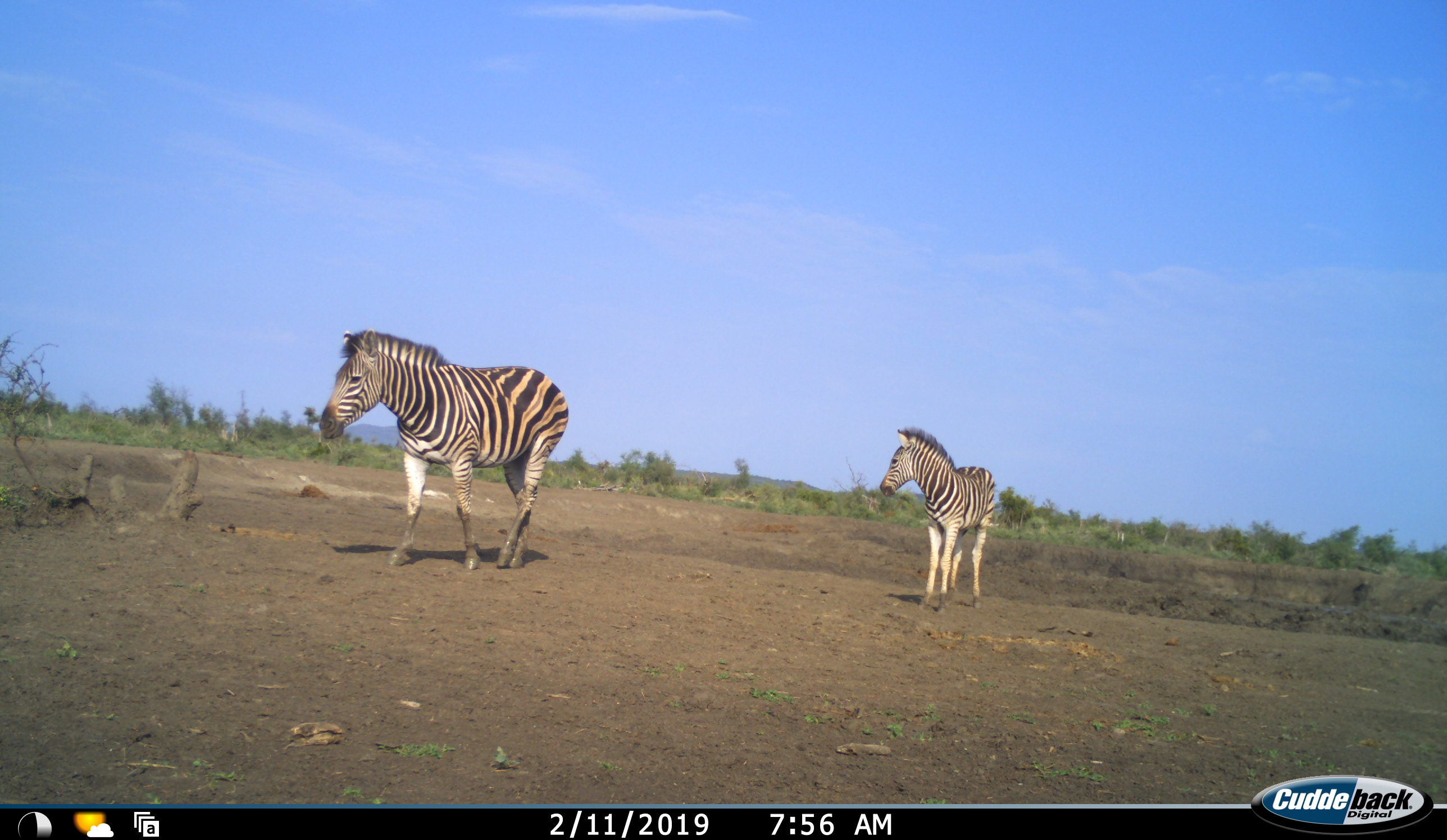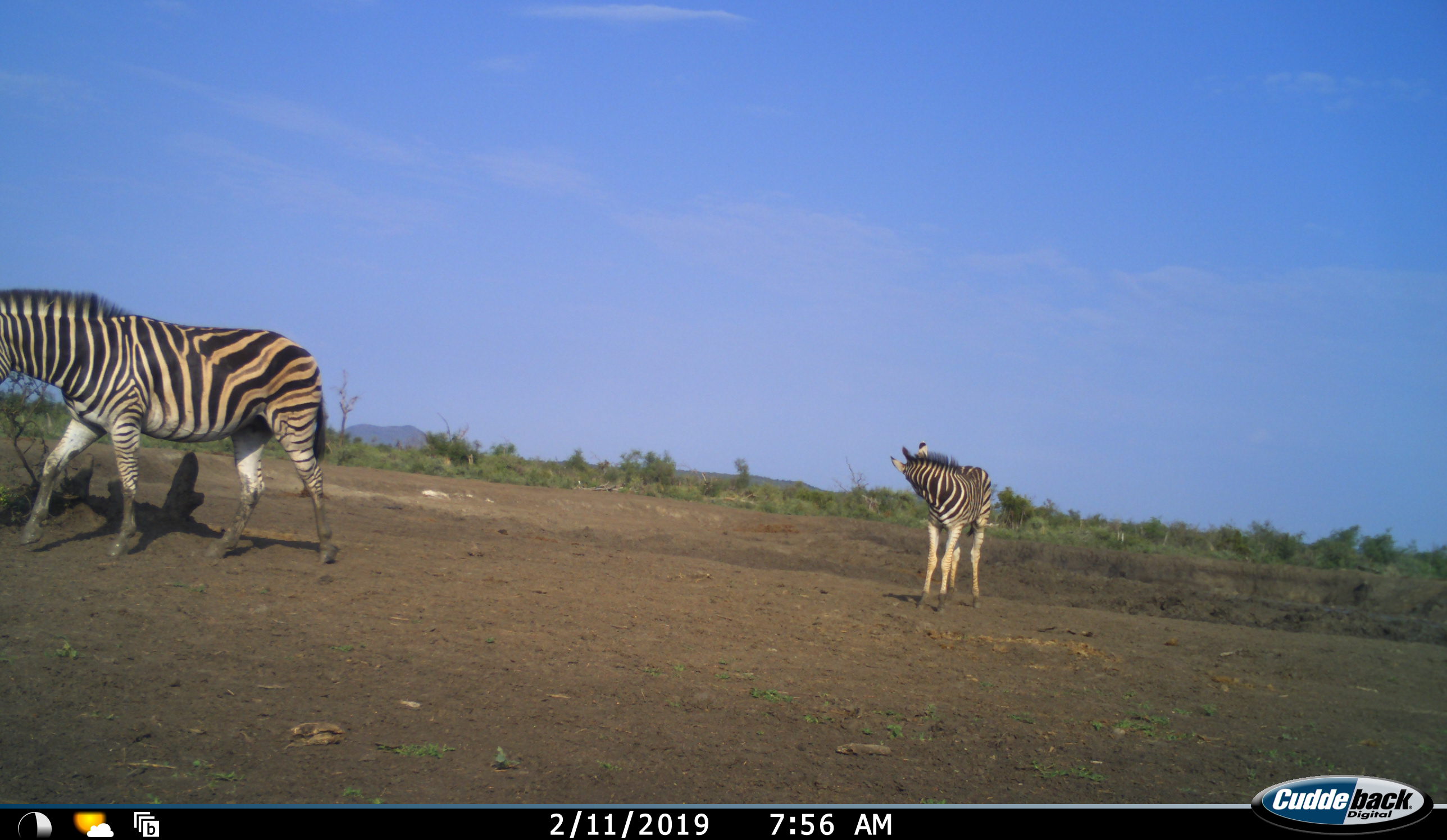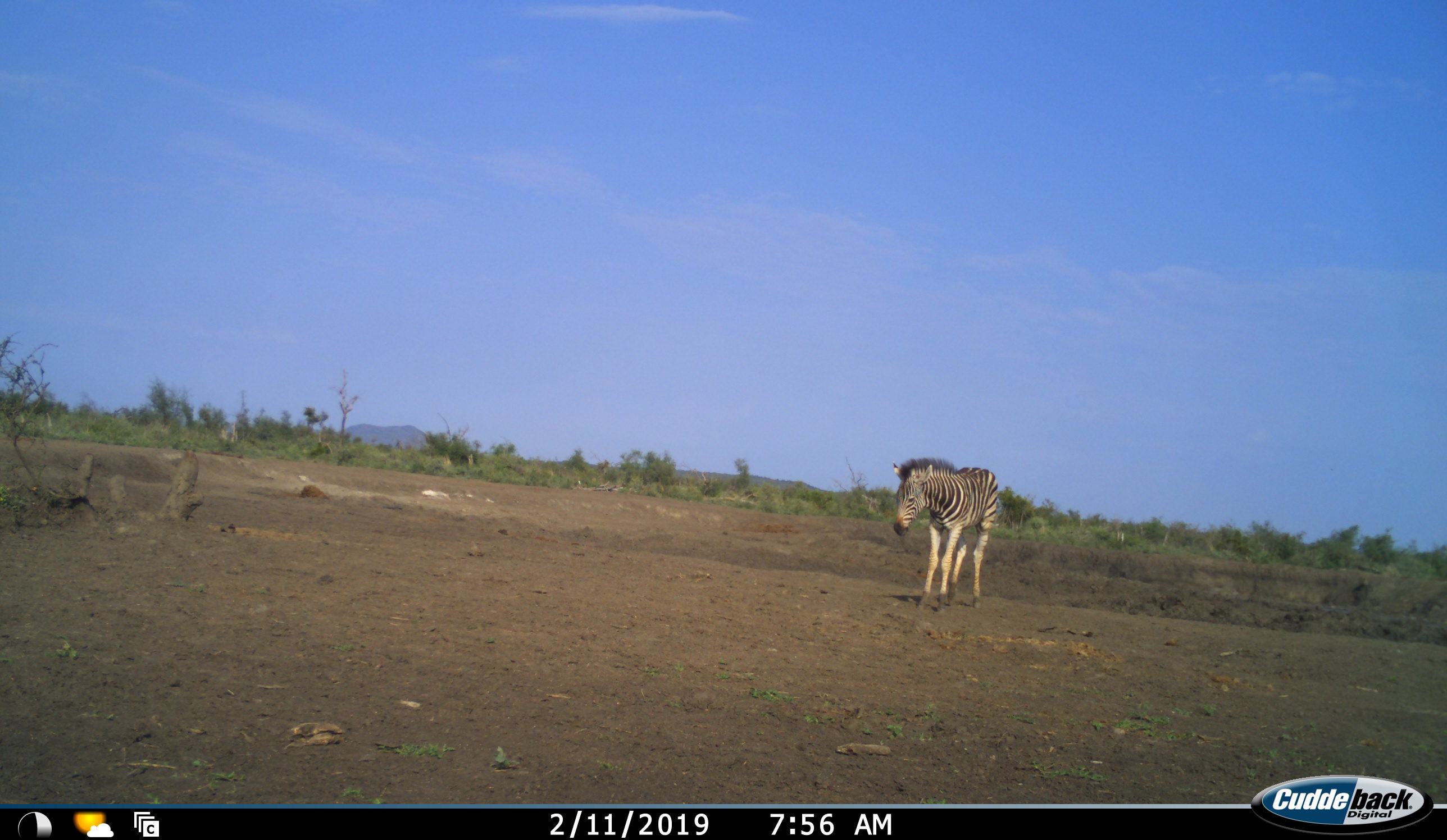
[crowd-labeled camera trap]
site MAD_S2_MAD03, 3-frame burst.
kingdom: Animalia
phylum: Chordata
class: Mammalia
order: Perissodactyla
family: Equidae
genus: Equus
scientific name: Equus quagga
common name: plains zebra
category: zebraplains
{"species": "zebraplains (plains zebra) (Equus quagga)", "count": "2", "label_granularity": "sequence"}